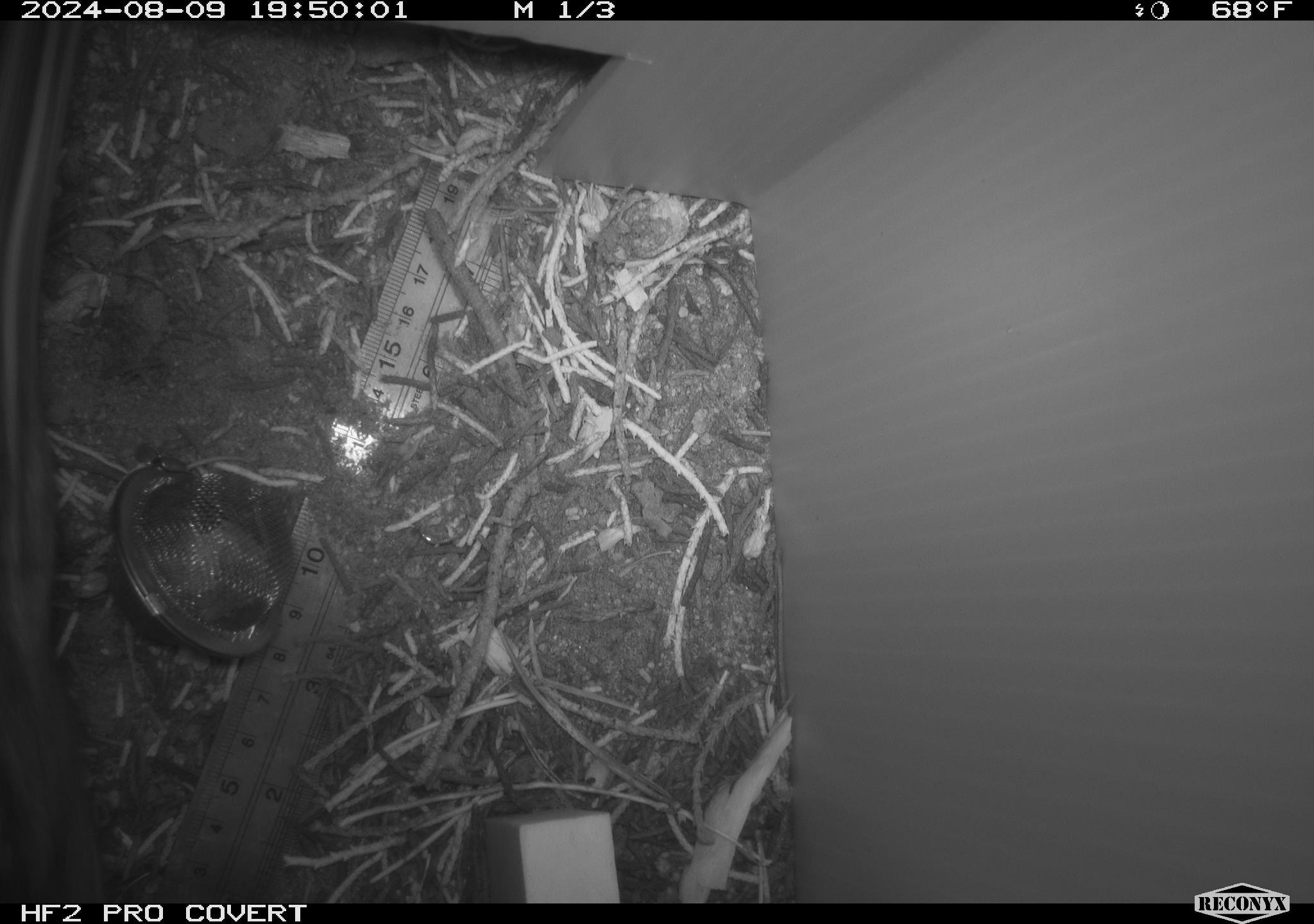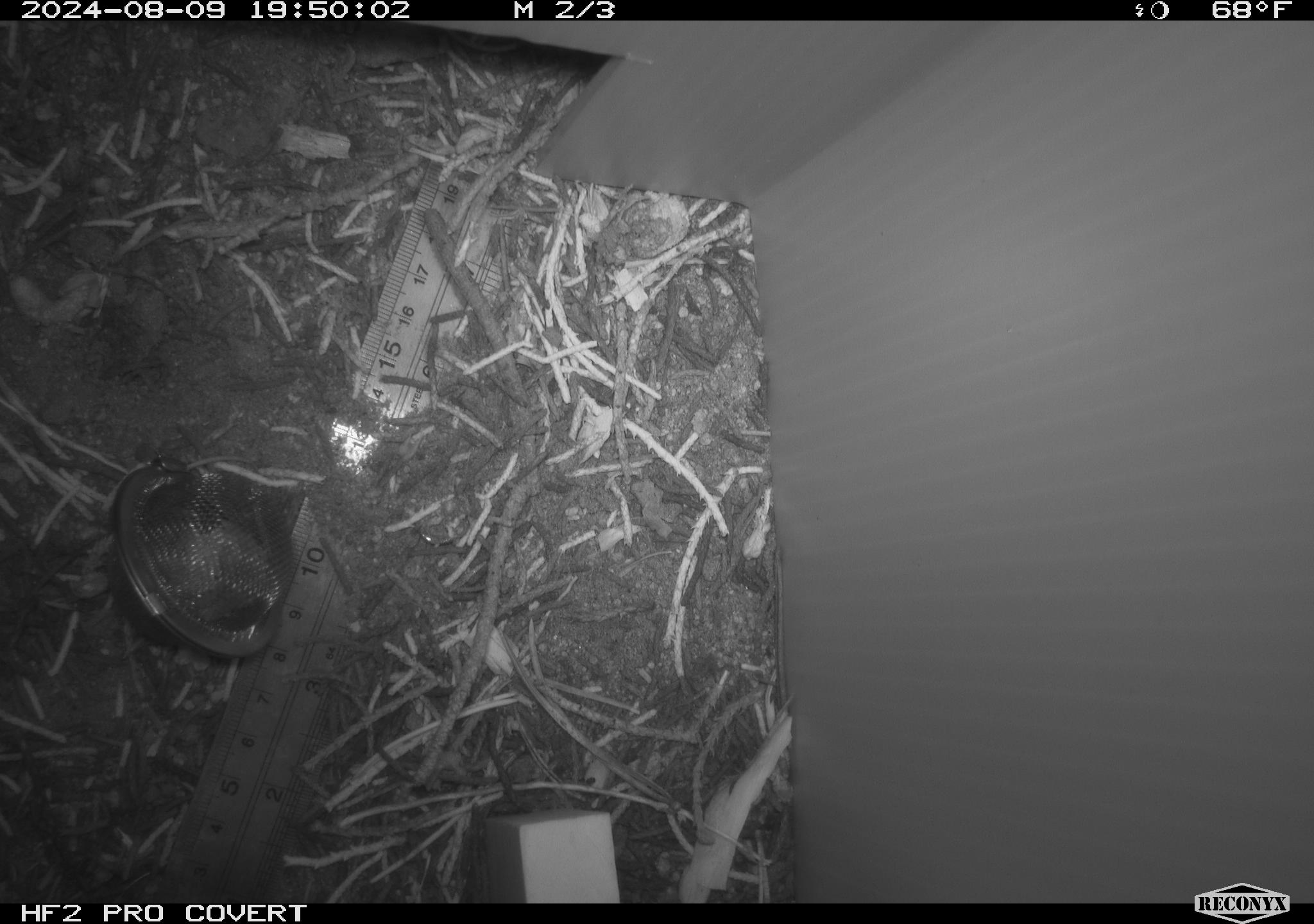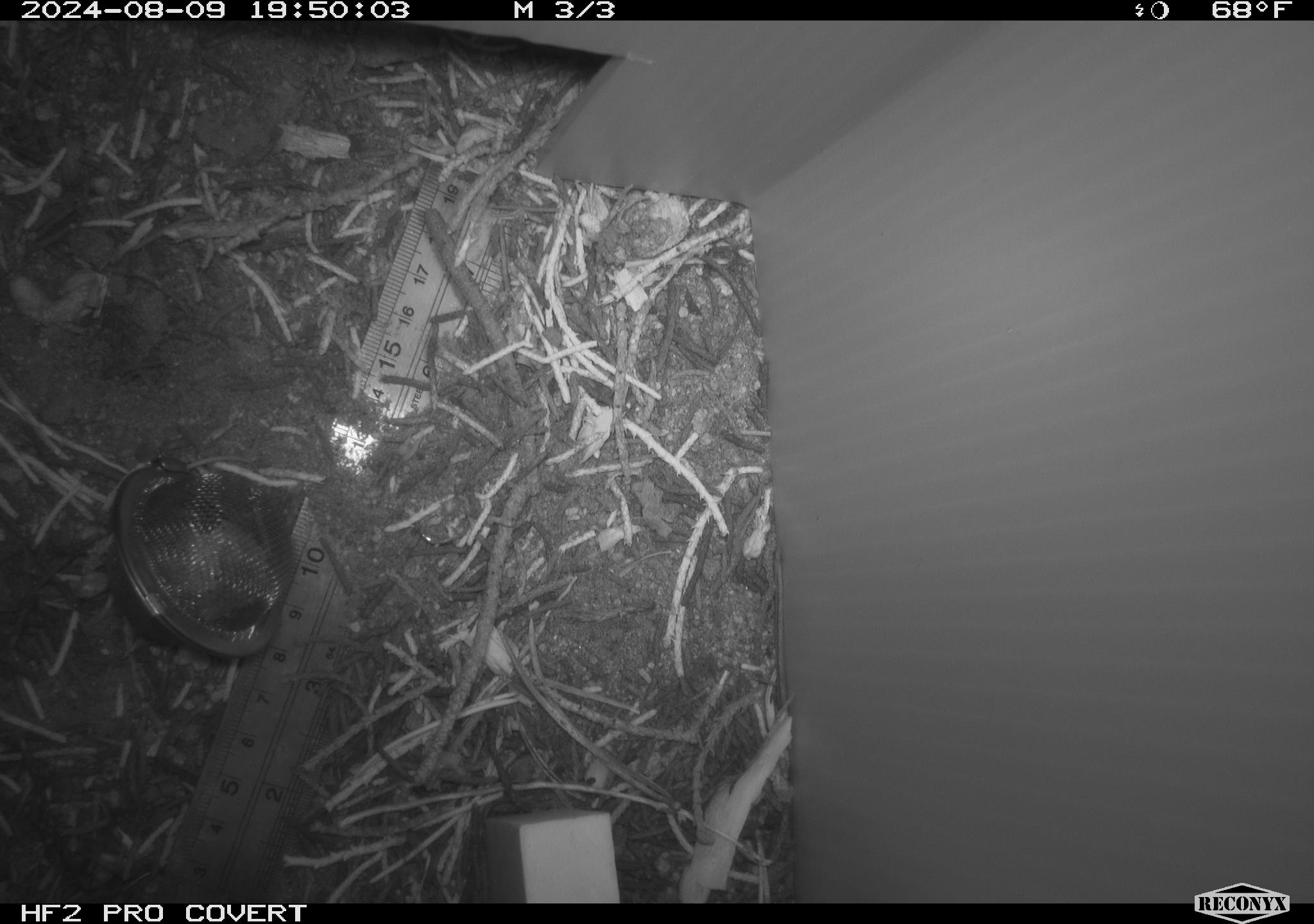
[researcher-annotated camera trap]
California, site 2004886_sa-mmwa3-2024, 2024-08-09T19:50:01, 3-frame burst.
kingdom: Animalia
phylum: Chordata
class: Mammalia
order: Rodentia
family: Sciuridae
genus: Neotamias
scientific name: Neotamias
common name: western chipmunks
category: neotamias species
Neotamias species (western chipmunks) (Neotamias).